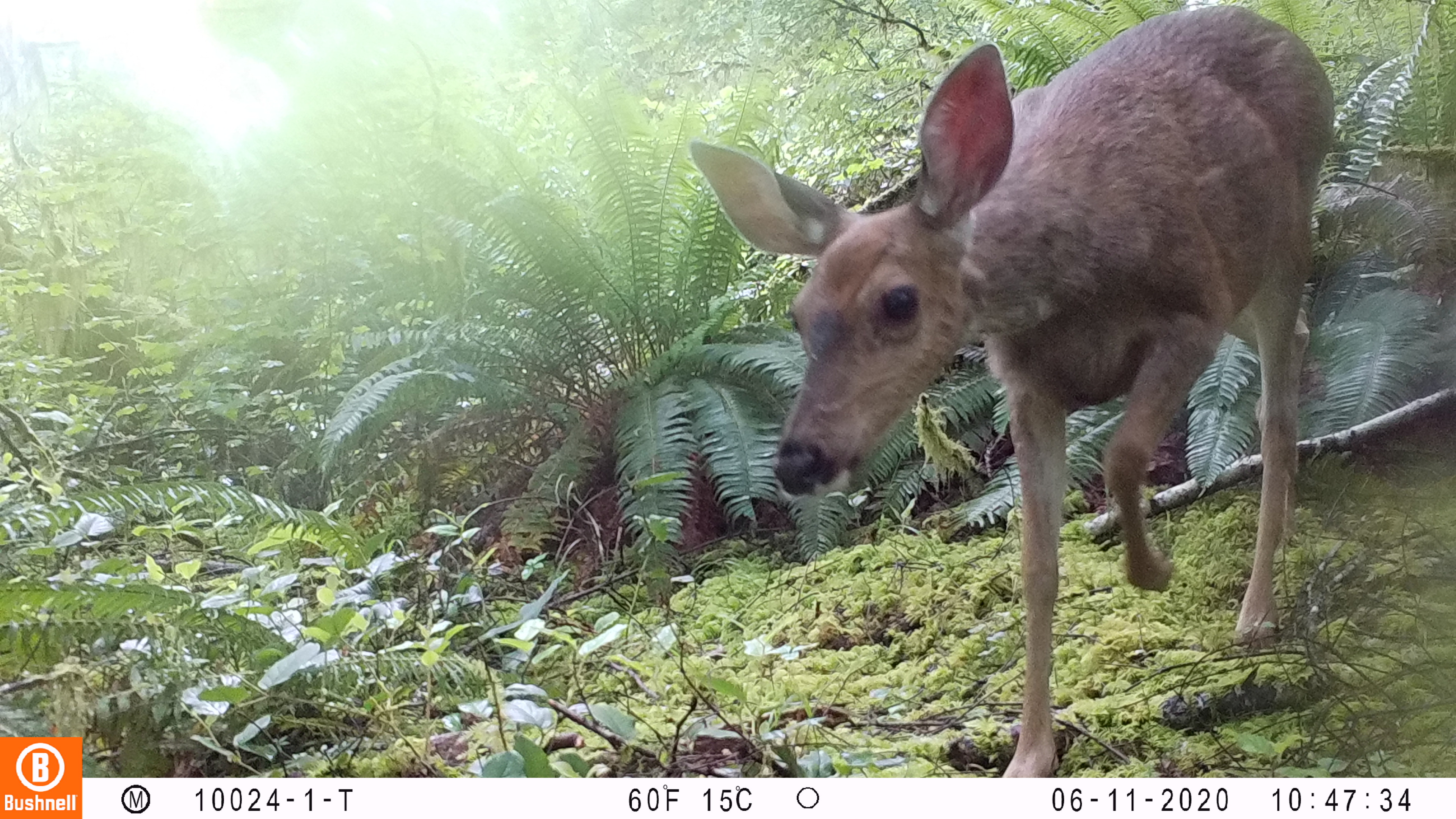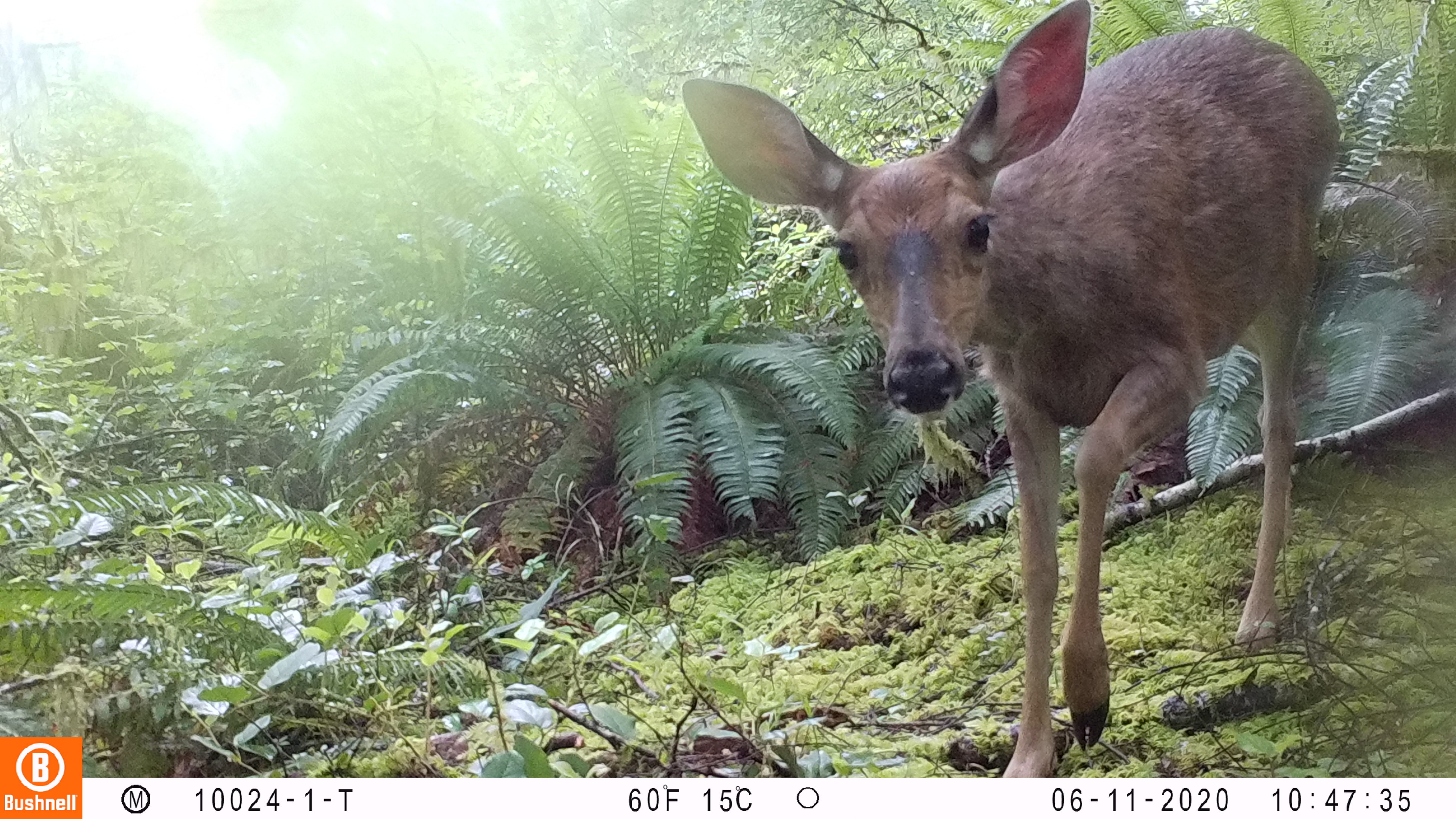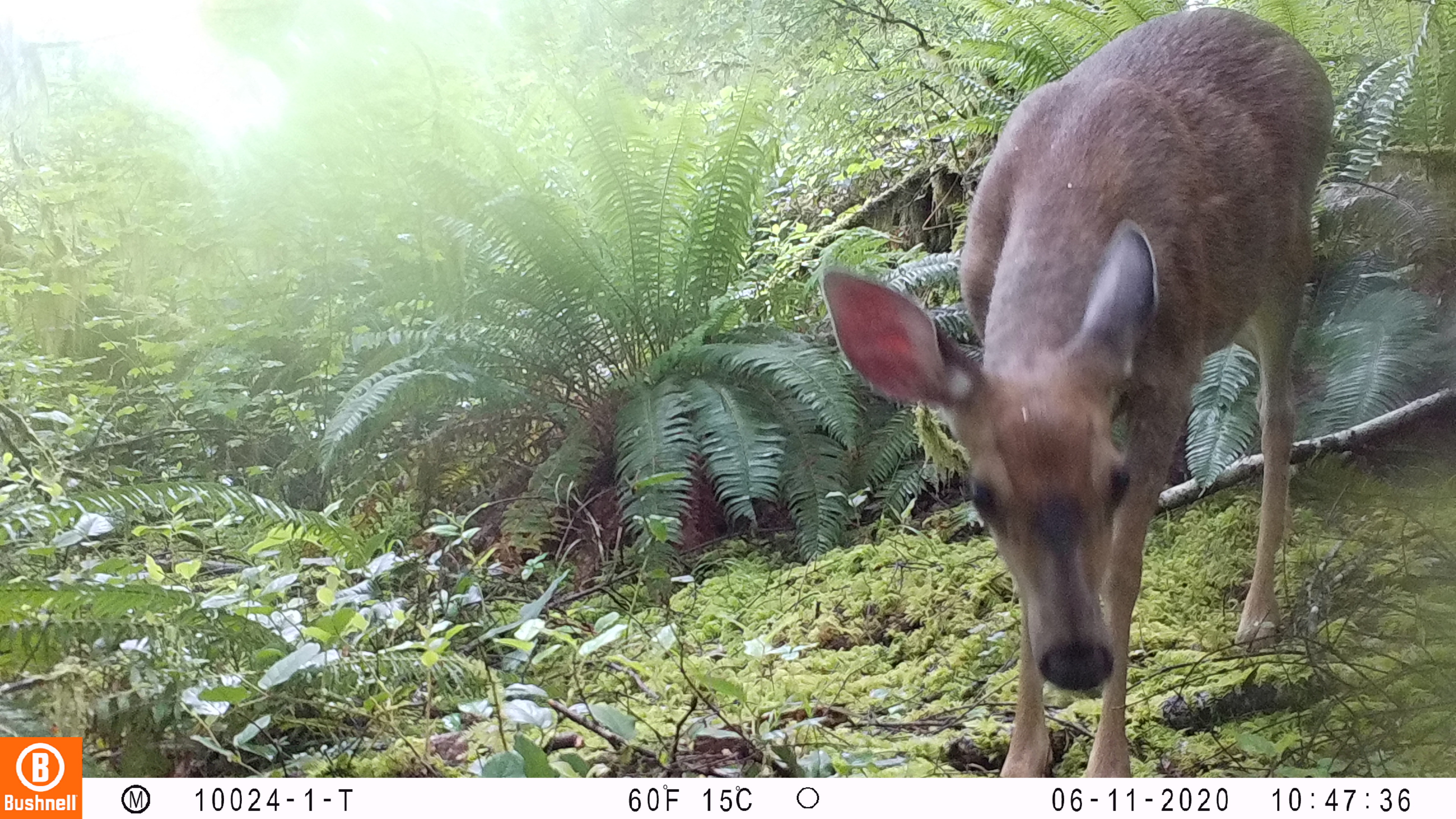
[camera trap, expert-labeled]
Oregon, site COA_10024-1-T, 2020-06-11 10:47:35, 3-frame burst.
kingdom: Animalia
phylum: Chordata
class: Mammalia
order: Artiodactyla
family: Cervidae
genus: Odocoileus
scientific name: Odocoileus hemionus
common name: black-tailed deer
Black-tailed deer (Odocoileus hemionus).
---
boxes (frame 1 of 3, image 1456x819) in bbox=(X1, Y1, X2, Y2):
black-tailed deer: bbox=(683, 0, 1343, 768)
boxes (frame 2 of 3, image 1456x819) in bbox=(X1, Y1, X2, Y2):
black-tailed deer: bbox=(677, 0, 1364, 766)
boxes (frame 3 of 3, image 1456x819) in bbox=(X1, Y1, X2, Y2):
black-tailed deer: bbox=(804, 2, 1346, 770)